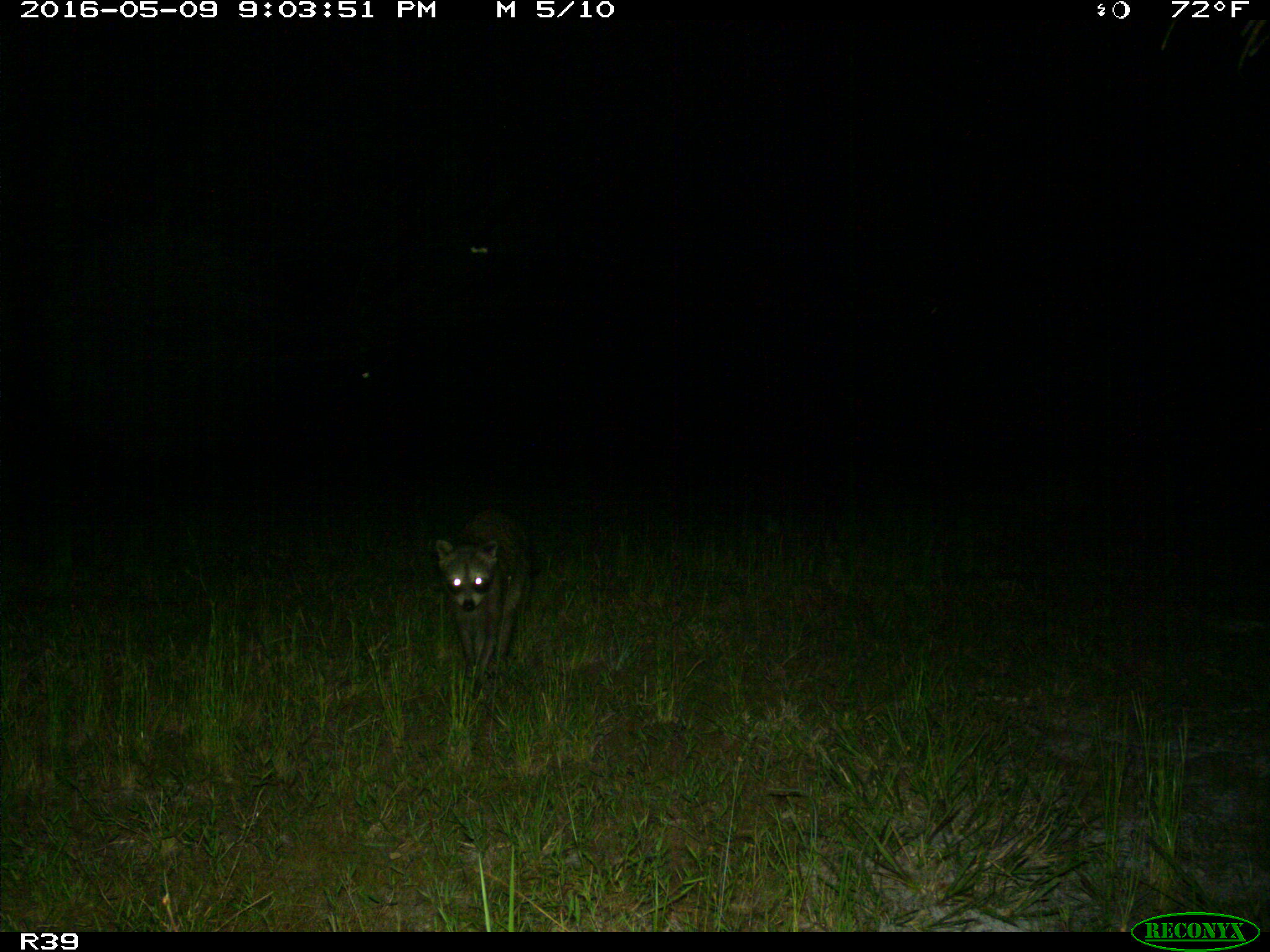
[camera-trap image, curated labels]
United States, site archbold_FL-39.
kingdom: Animalia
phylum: Chordata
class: Mammalia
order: Carnivora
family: Procyonidae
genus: Procyon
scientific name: Procyon lotor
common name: common raccoon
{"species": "Procyon lotor (common raccoon)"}